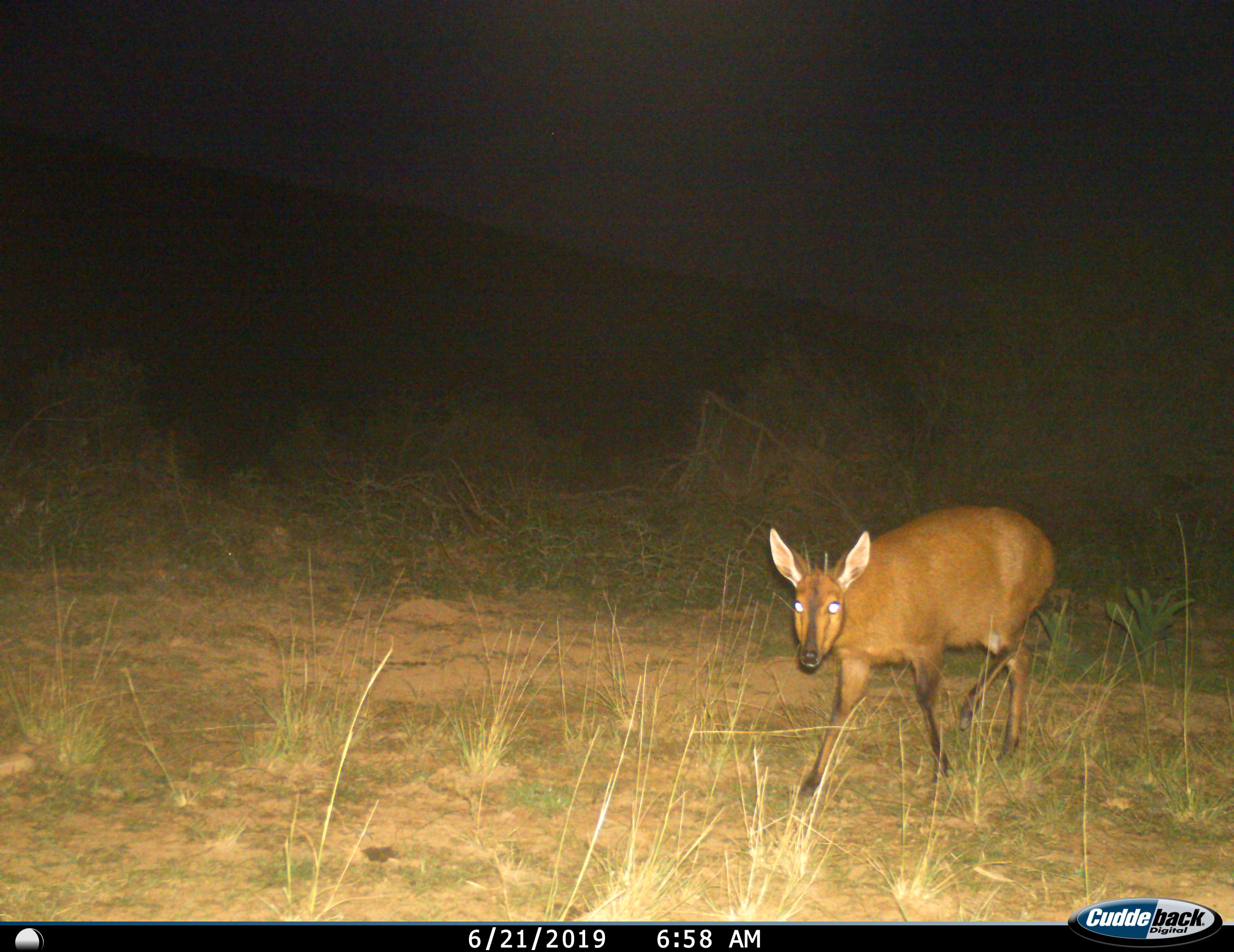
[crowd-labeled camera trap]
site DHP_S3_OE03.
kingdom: Animalia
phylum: Chordata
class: Mammalia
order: Artiodactyla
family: Bovidae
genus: Sylvicapra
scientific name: Sylvicapra grimmia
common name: common duiker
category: duikercommongrey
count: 1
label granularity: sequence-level